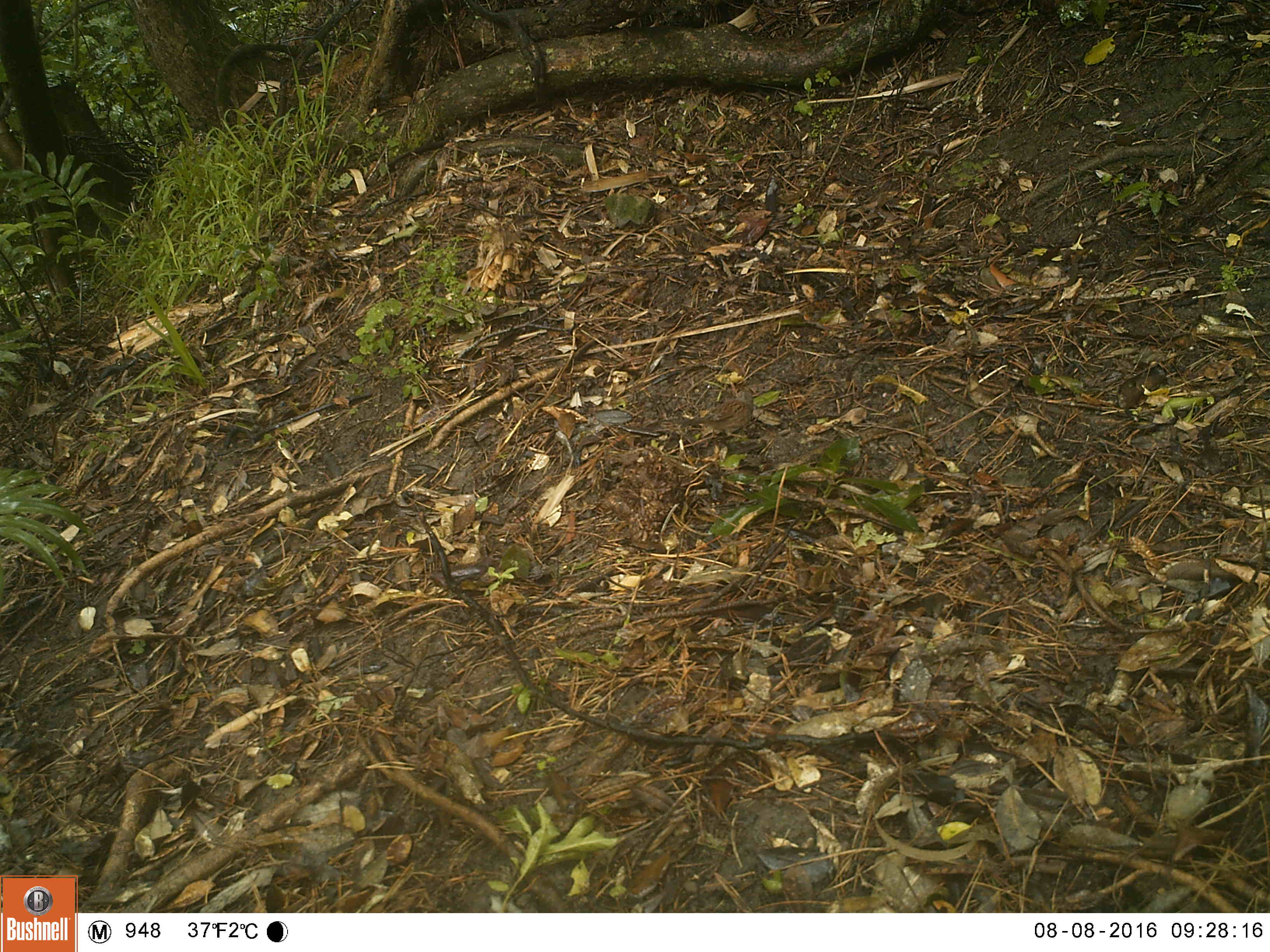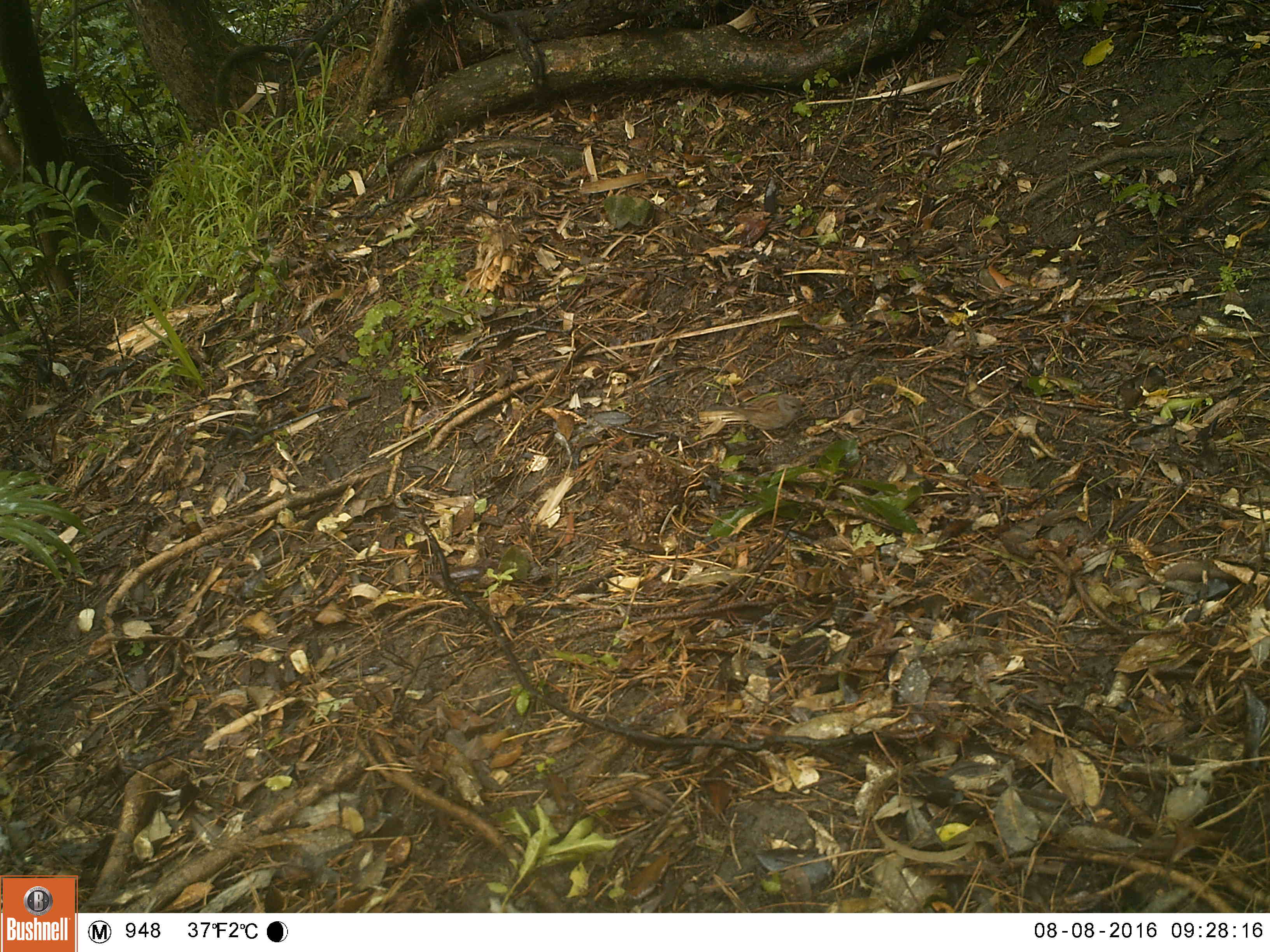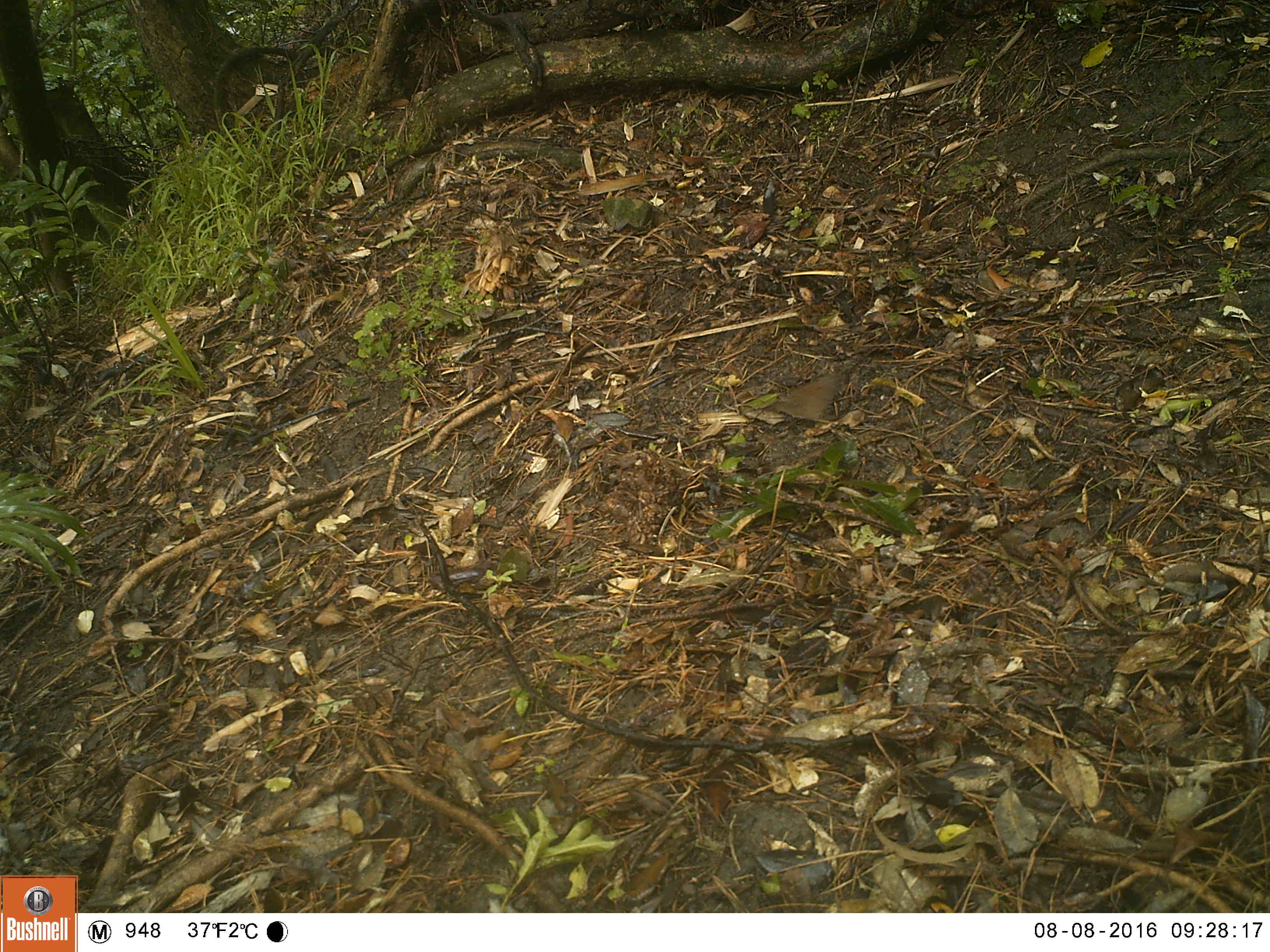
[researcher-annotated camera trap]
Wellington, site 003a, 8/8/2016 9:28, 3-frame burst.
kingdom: Animalia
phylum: Chordata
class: Aves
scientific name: Aves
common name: bird